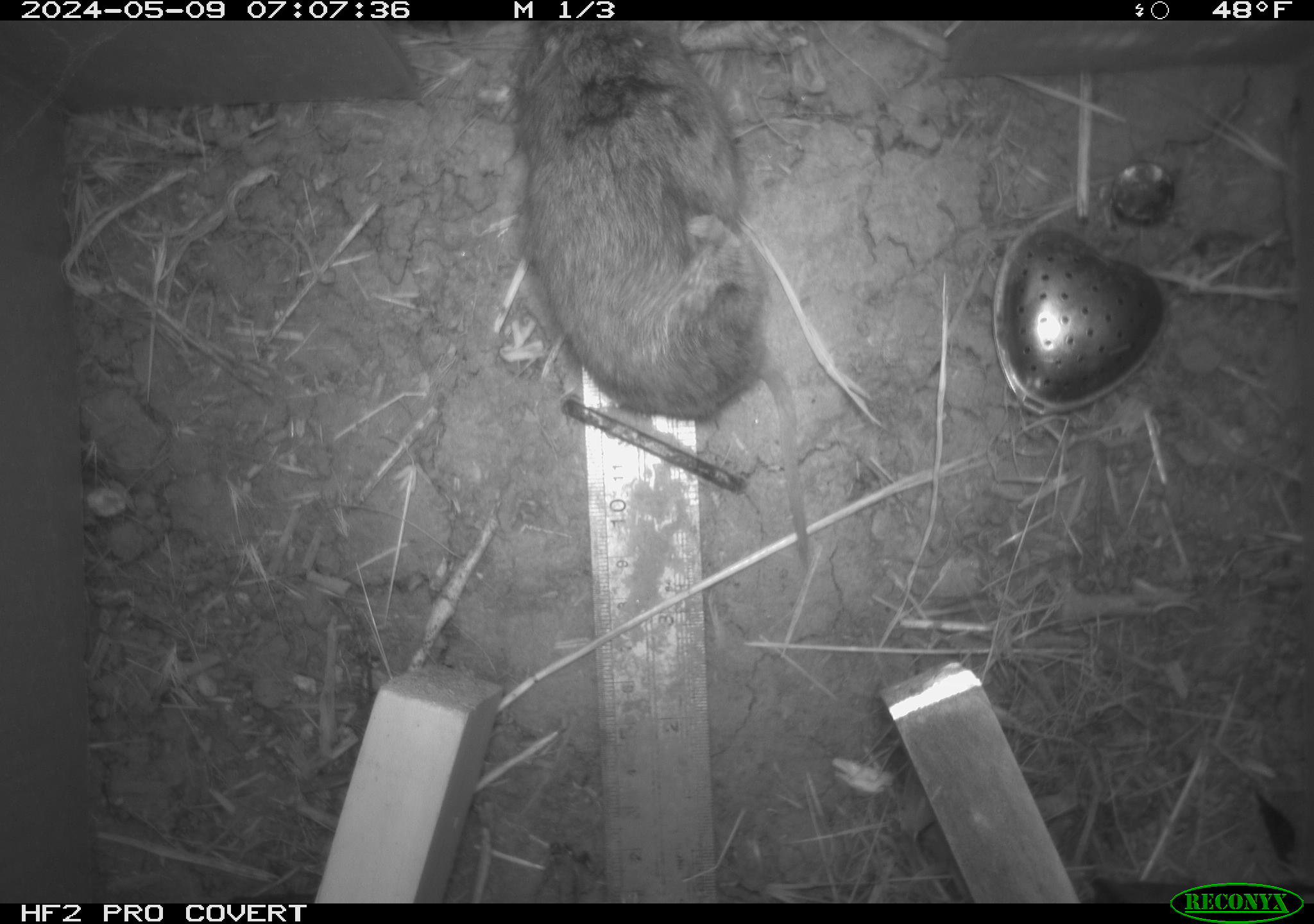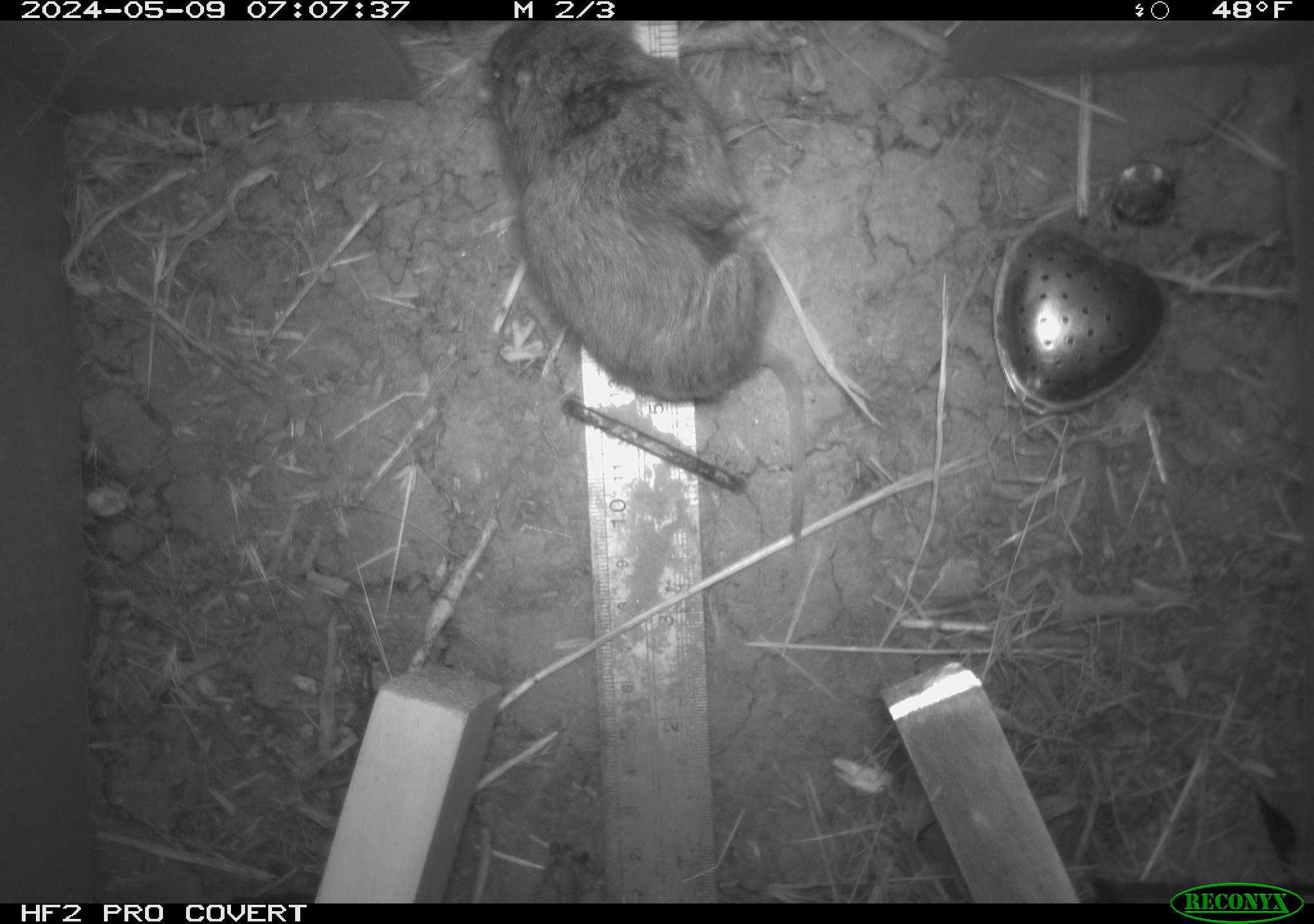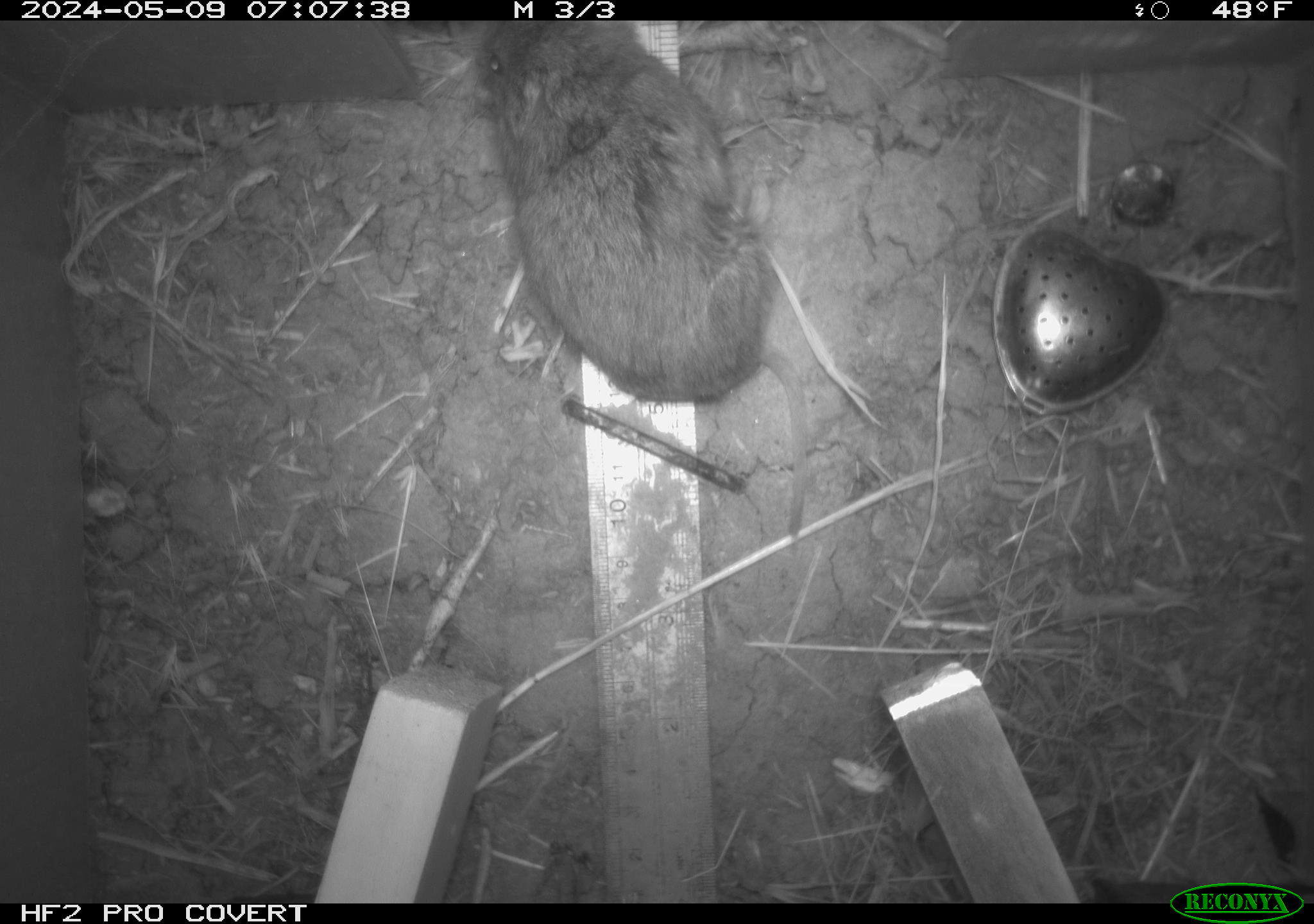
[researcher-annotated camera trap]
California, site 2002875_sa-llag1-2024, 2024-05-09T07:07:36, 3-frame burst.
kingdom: Animalia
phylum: Chordata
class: Mammalia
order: Rodentia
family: Cricetidae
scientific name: Arvicolinae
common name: voles, lemmings, and muskrats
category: arvicolinae subfamily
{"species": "arvicolinae subfamily (voles, lemmings, and muskrats) (Arvicolinae)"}